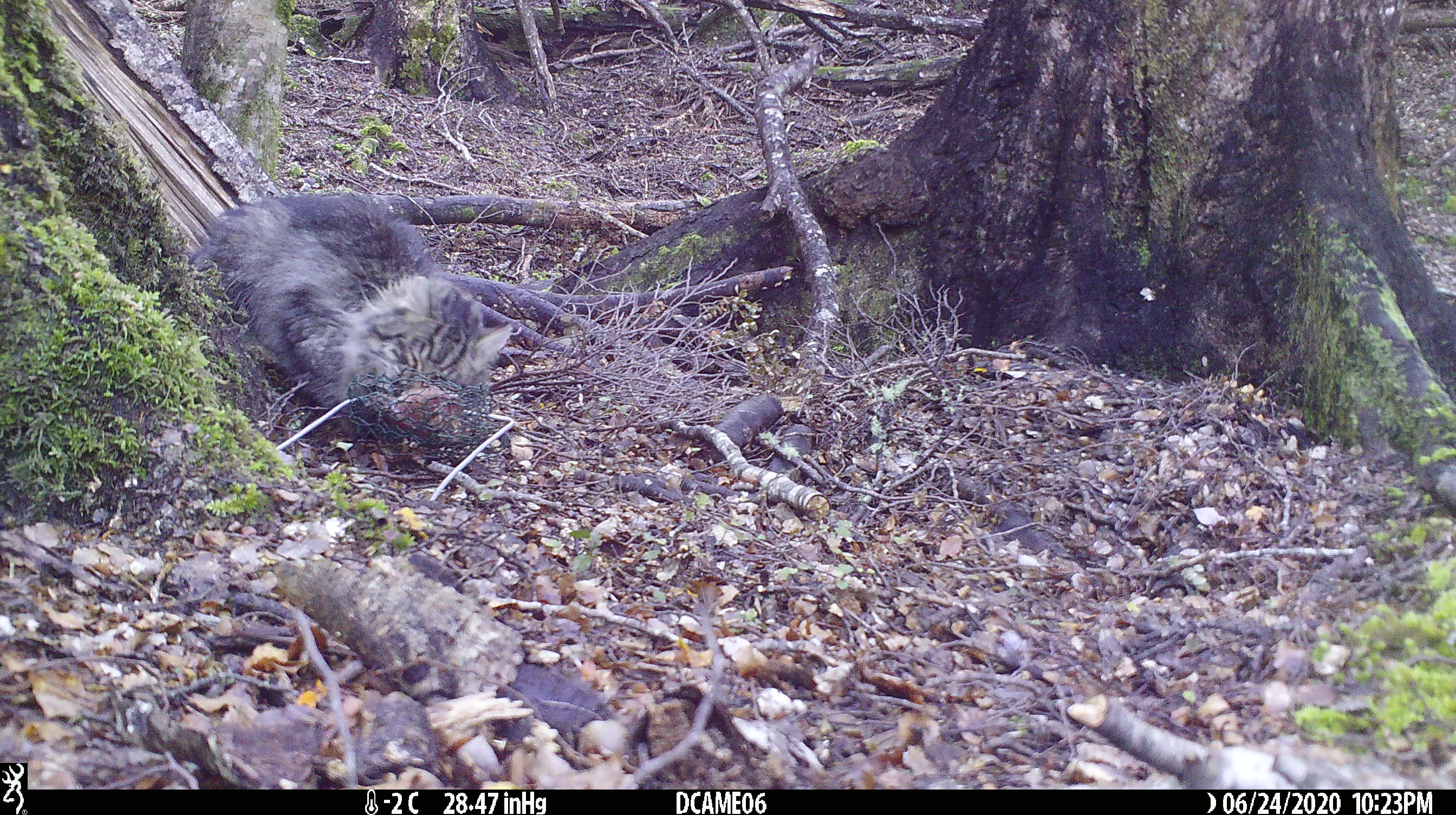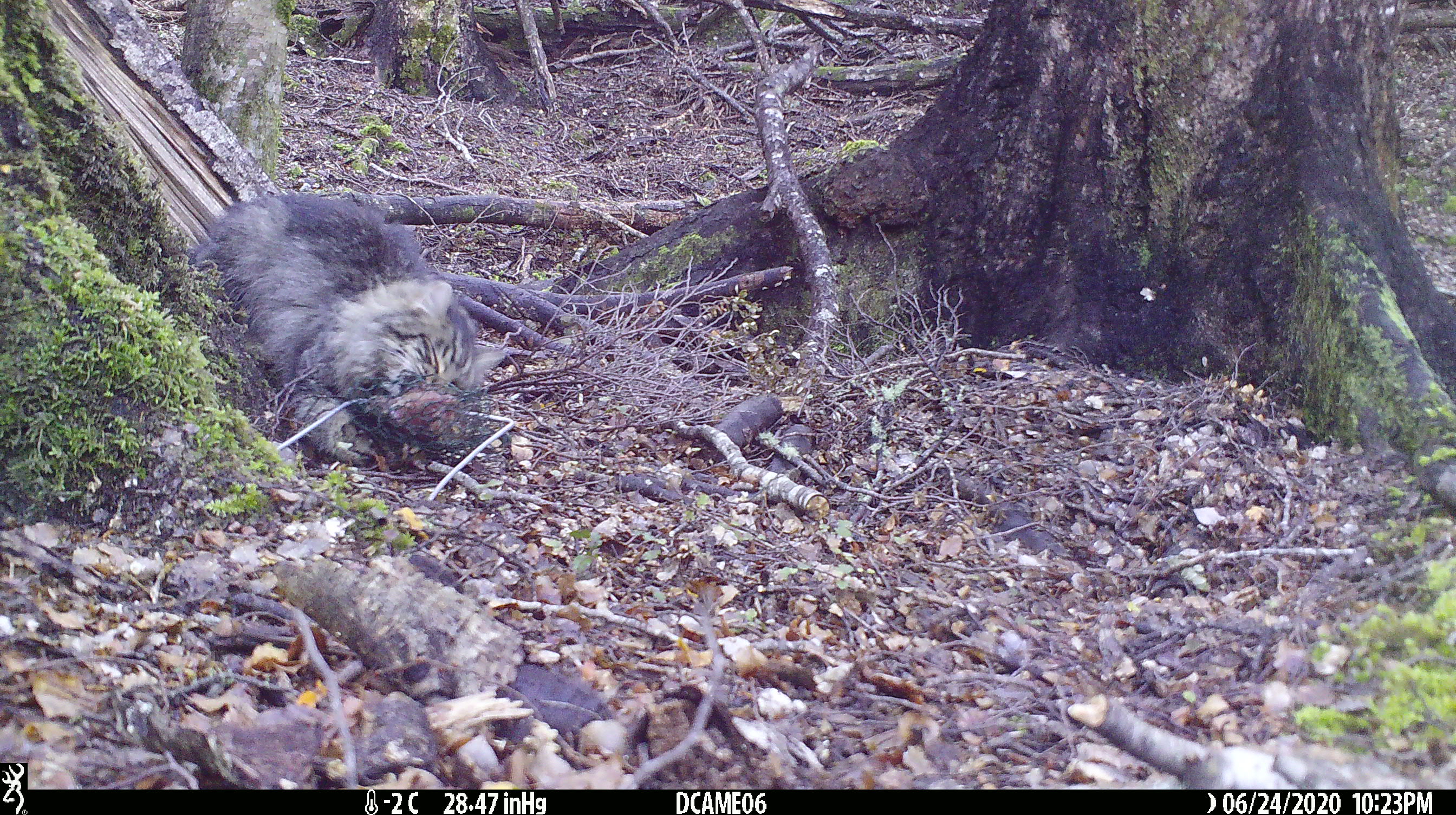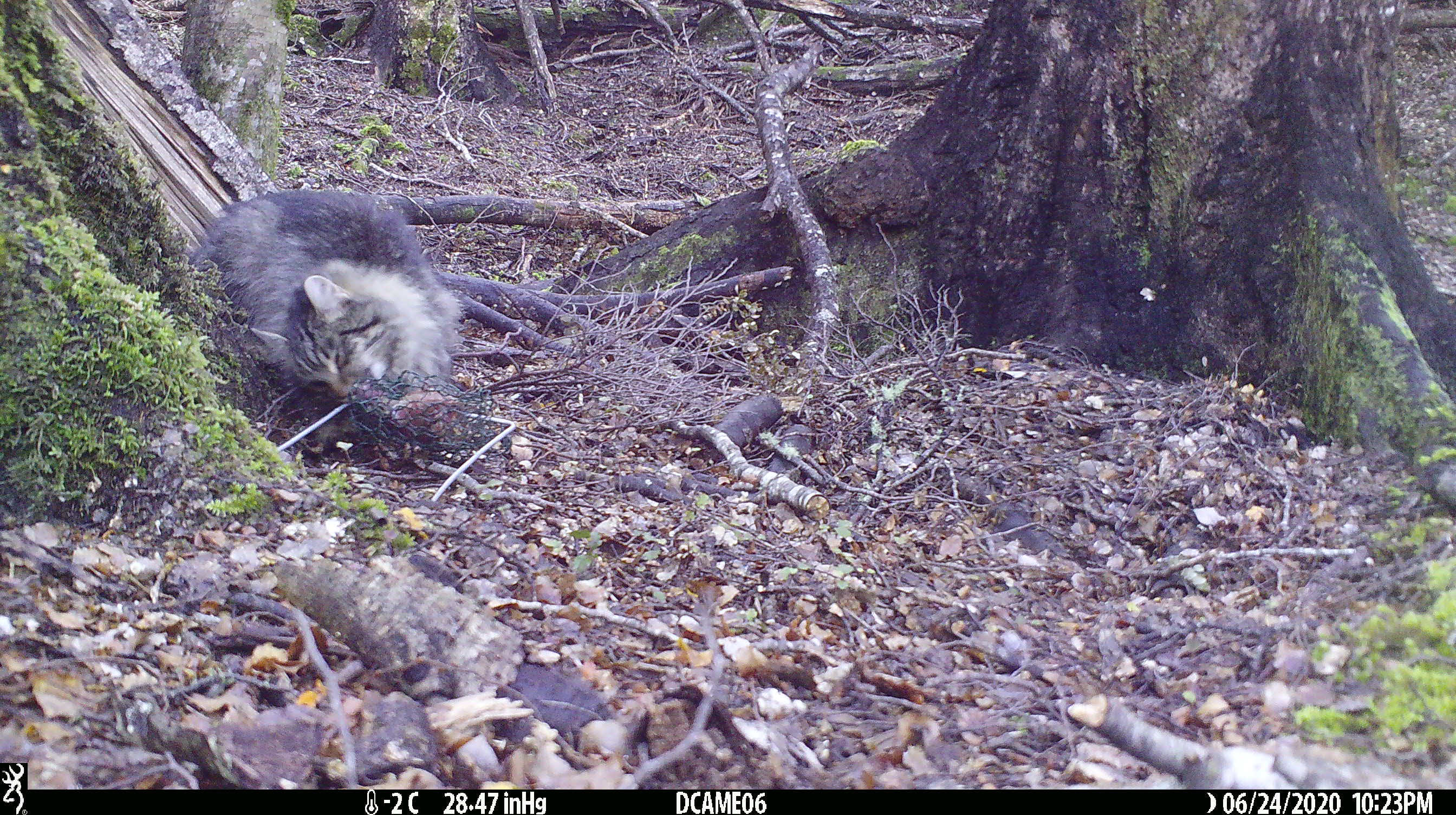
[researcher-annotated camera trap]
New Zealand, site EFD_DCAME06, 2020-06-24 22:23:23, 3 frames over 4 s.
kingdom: Animalia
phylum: Chordata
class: Mammalia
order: Carnivora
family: Felidae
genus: Felis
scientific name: Felis catus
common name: domestic cat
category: cat